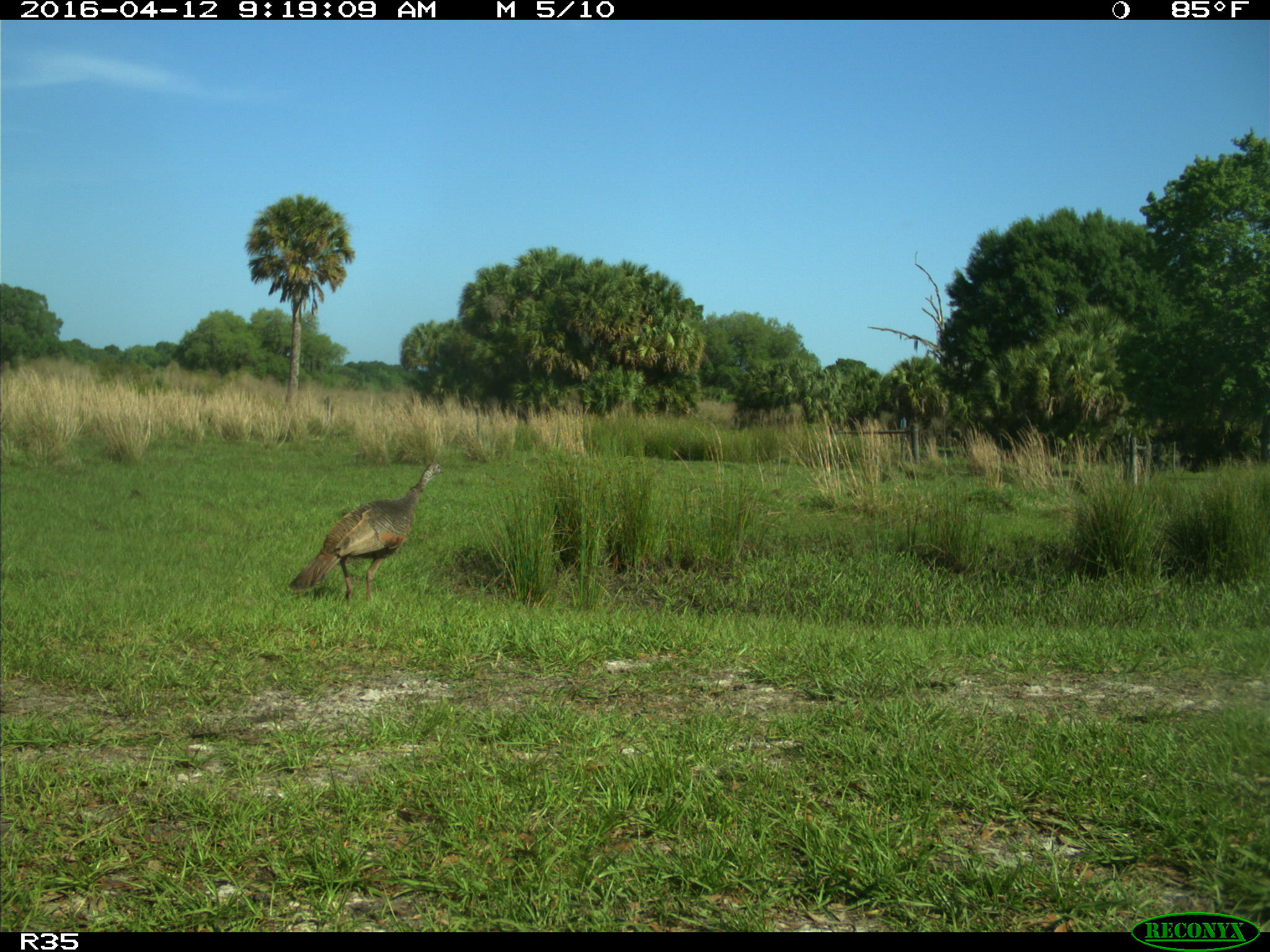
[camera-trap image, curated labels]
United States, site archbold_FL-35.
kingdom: Animalia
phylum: Chordata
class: Aves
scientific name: Aves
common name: birds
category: unidentified bird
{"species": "unidentified bird (birds) (Aves)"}